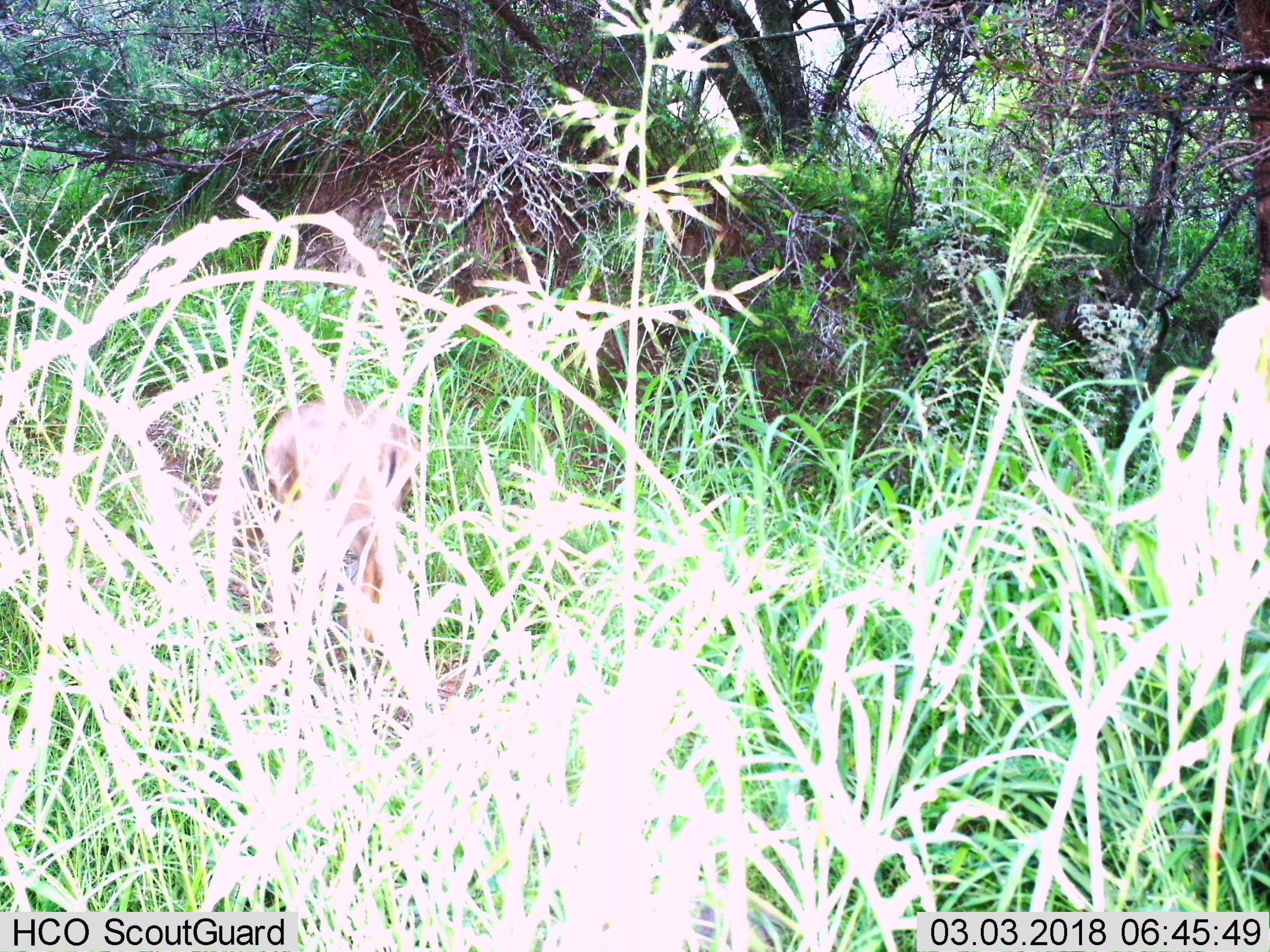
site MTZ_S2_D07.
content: unidentified animal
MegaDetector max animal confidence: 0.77